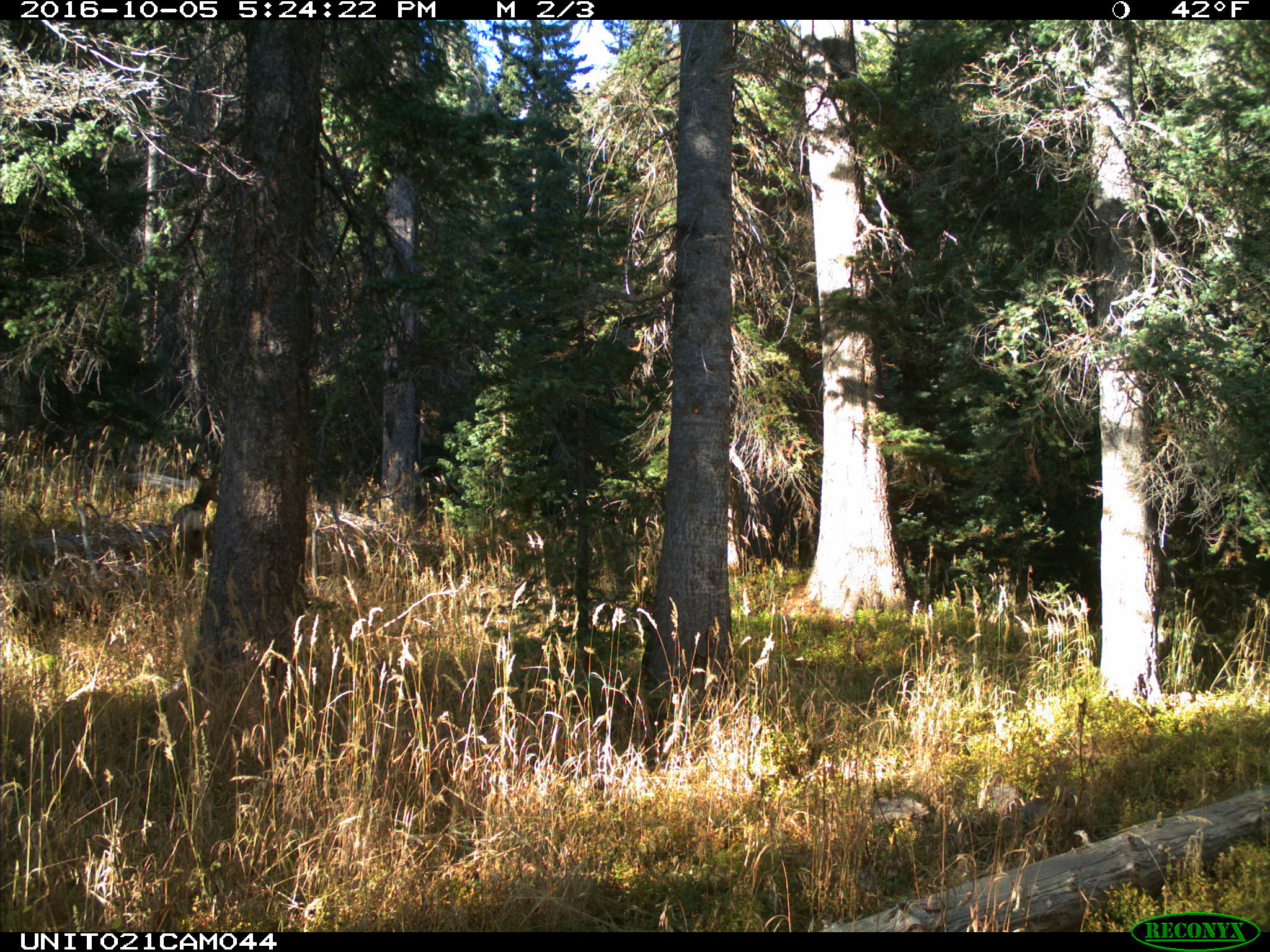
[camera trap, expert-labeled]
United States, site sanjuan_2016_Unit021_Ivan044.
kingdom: Animalia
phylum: Chordata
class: Mammalia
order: Artiodactyla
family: Cervidae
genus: Odocoileus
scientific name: Odocoileus hemionus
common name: mule deer